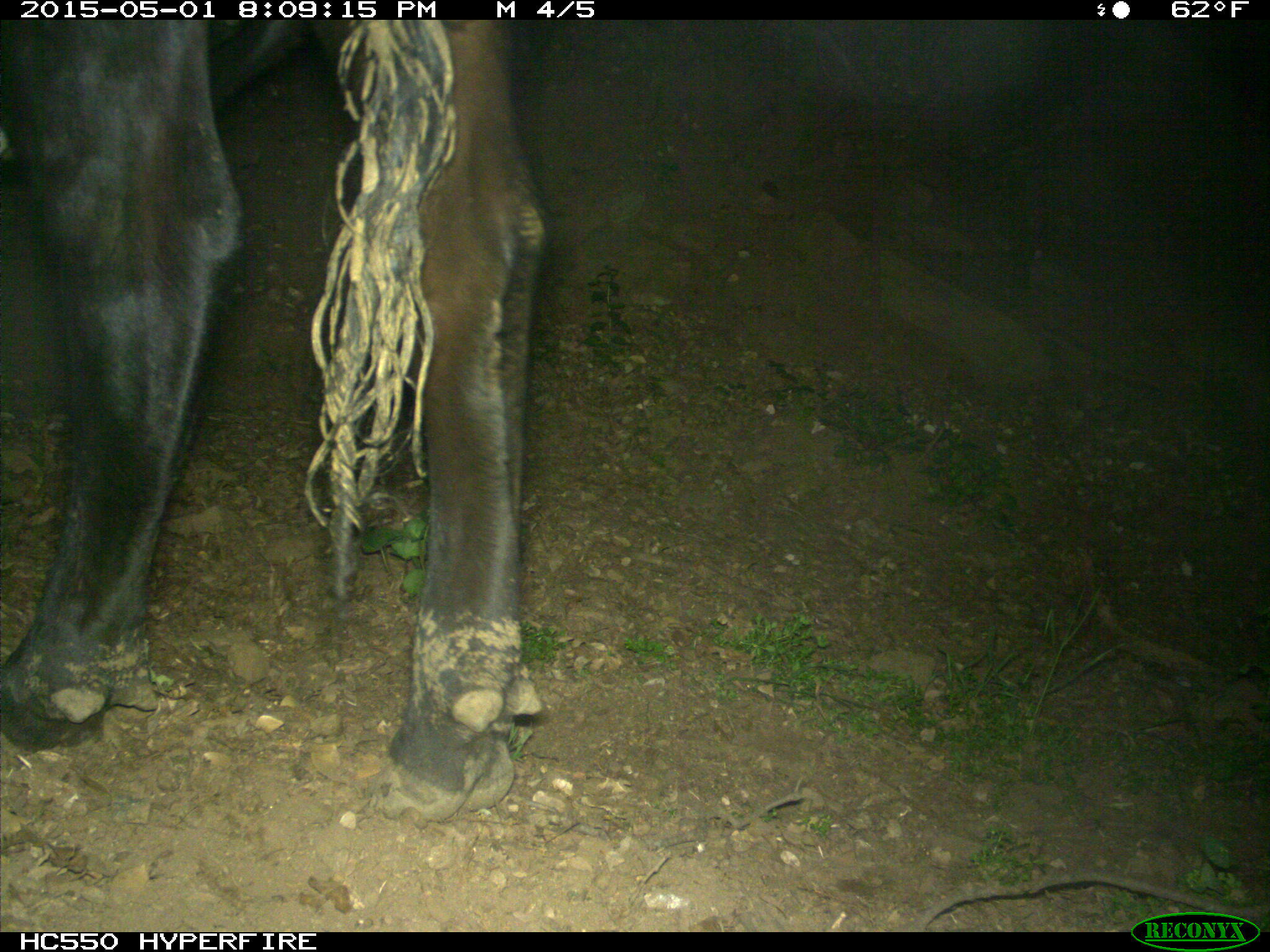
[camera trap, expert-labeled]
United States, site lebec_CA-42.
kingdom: Animalia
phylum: Chordata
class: Mammalia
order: Artiodactyla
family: Bovidae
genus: Bos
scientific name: Bos taurus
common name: domestic cow